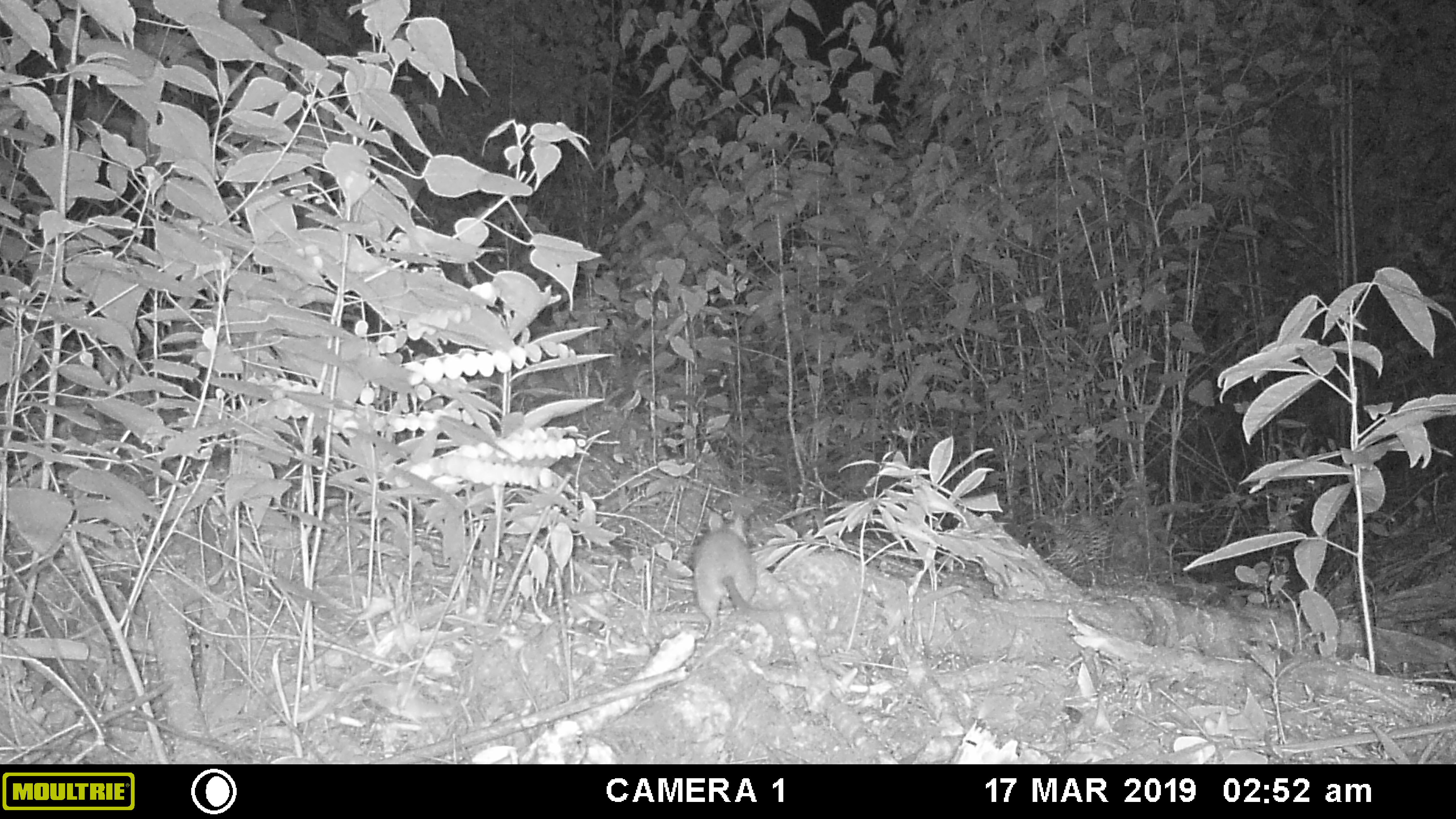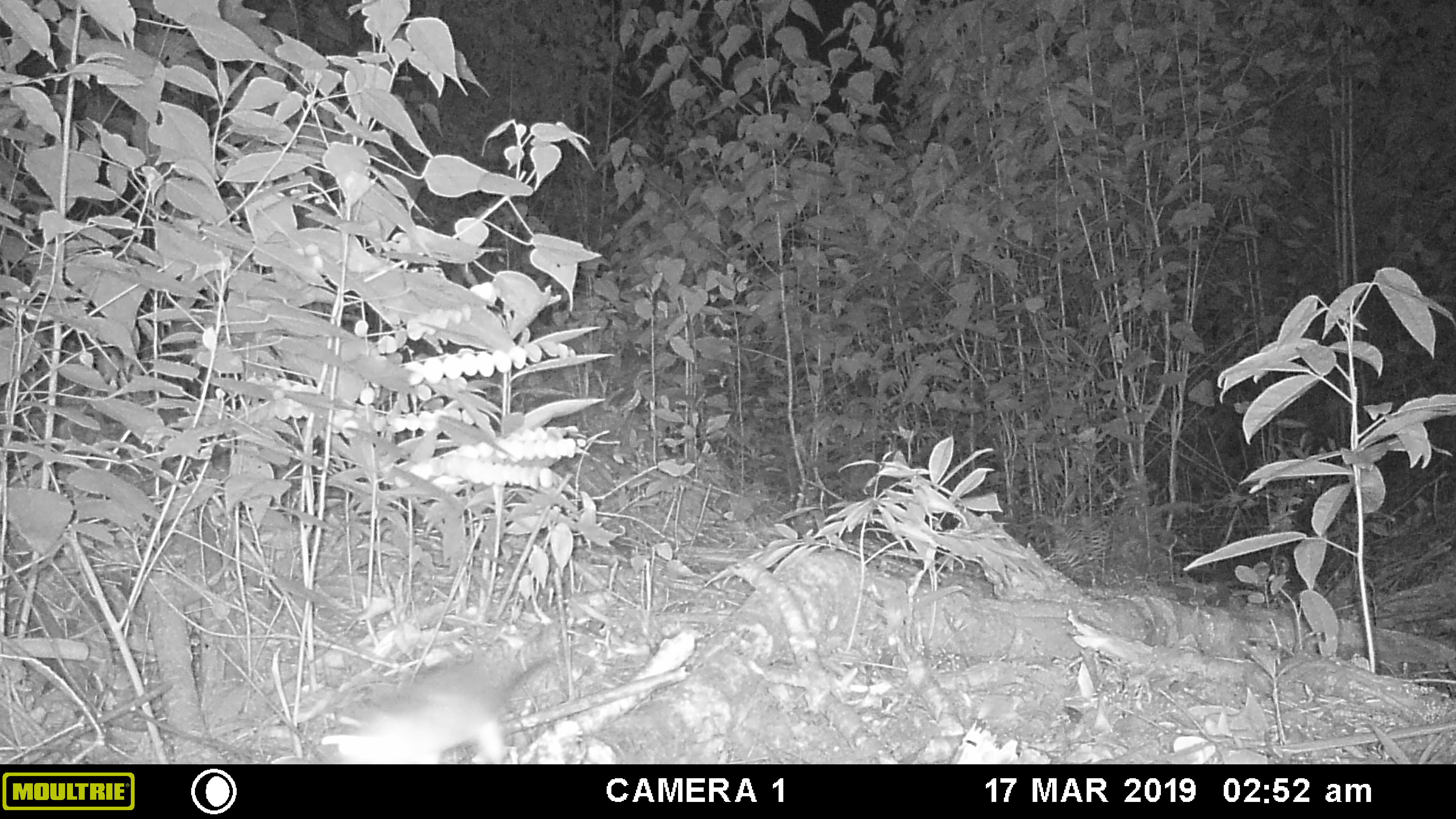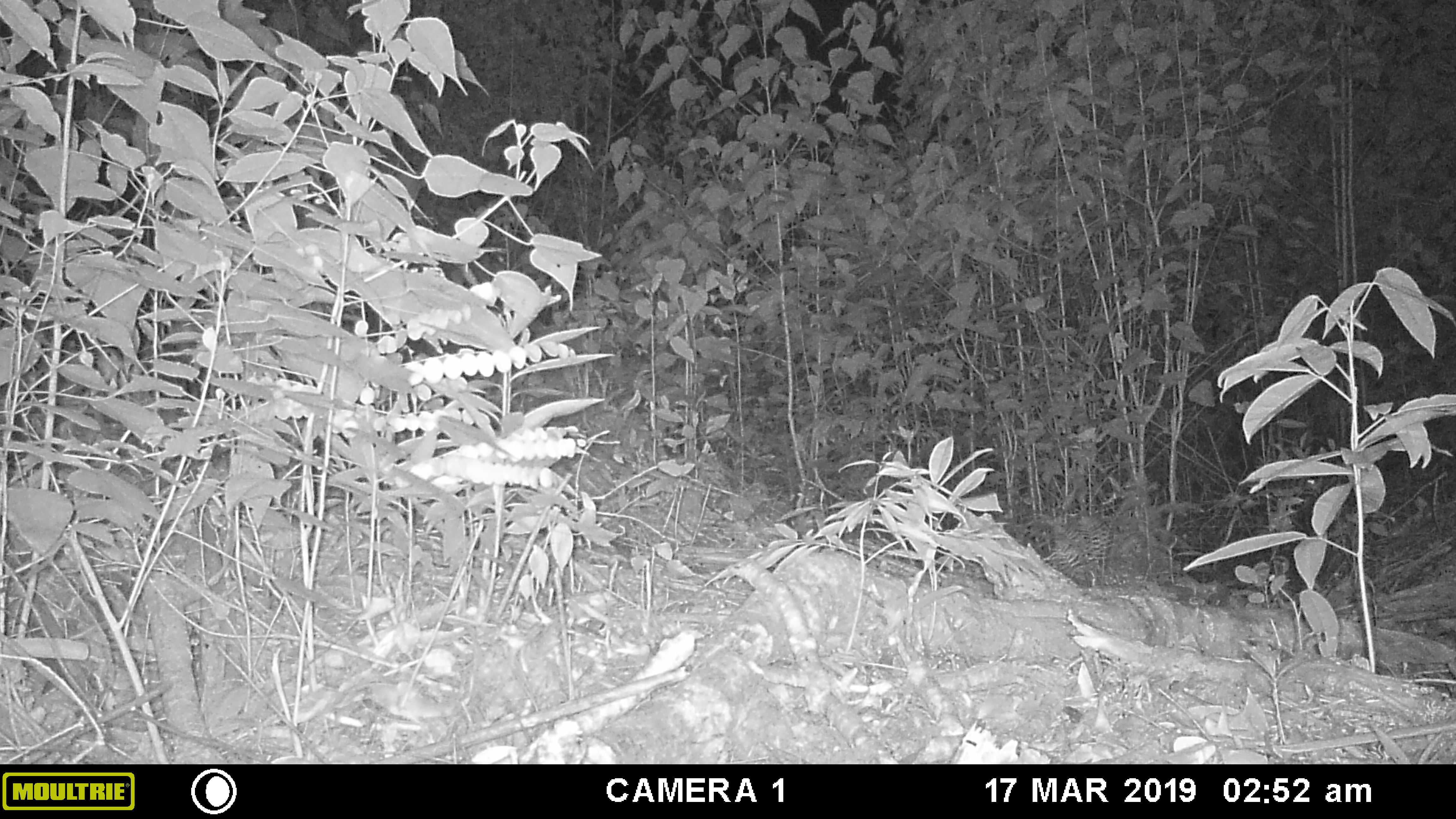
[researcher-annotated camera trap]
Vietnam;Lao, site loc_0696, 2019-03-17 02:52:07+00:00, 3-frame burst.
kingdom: Animalia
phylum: Chordata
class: Mammalia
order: Rodentia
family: Muridae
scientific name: Muridae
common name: old-world mice and rats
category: unidentified murid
Unidentified murid (old-world mice and rats) (Muridae). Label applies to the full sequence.